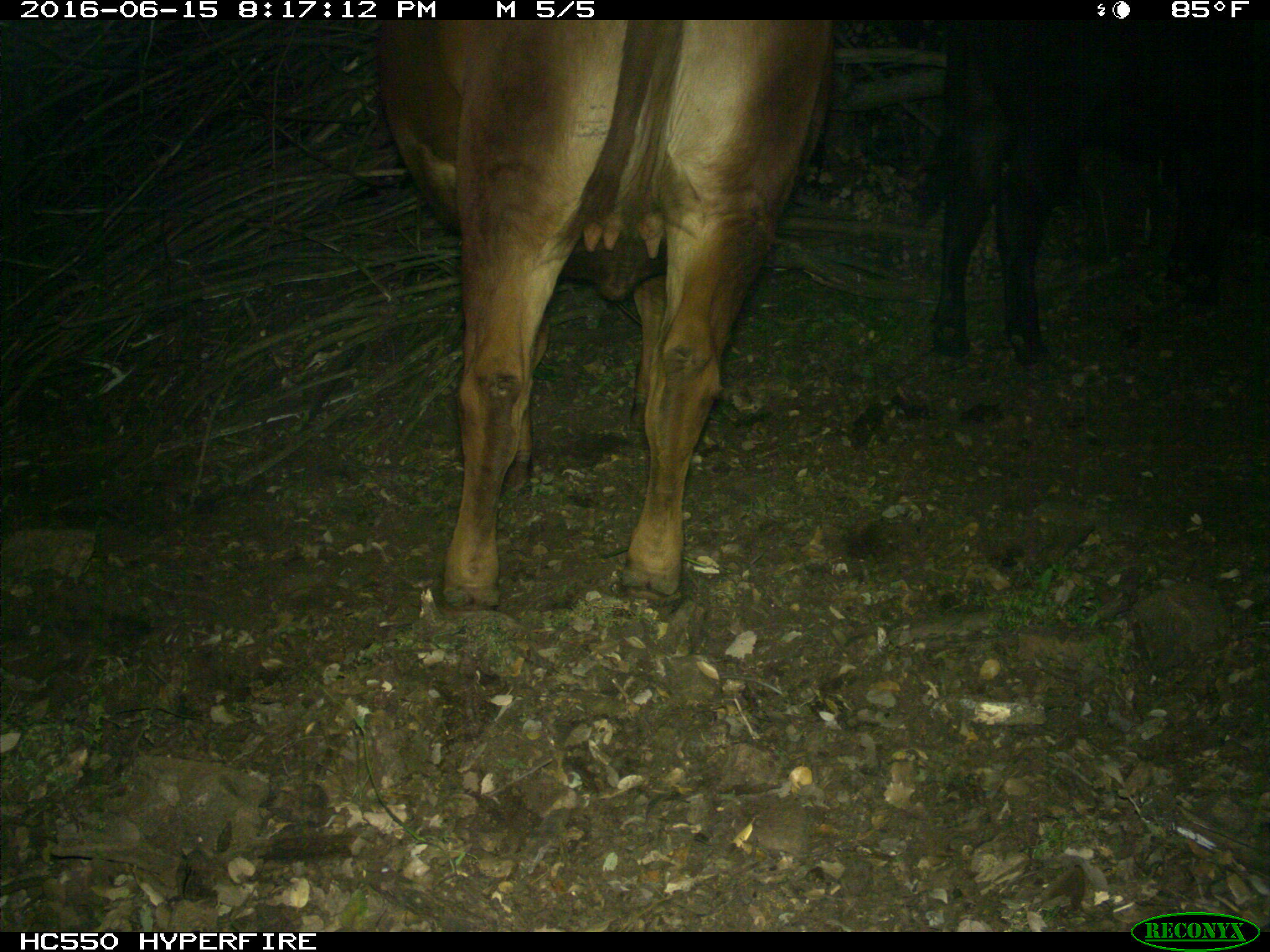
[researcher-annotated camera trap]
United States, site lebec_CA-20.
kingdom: Animalia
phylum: Chordata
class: Mammalia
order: Artiodactyla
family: Bovidae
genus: Bos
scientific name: Bos taurus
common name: domestic cow